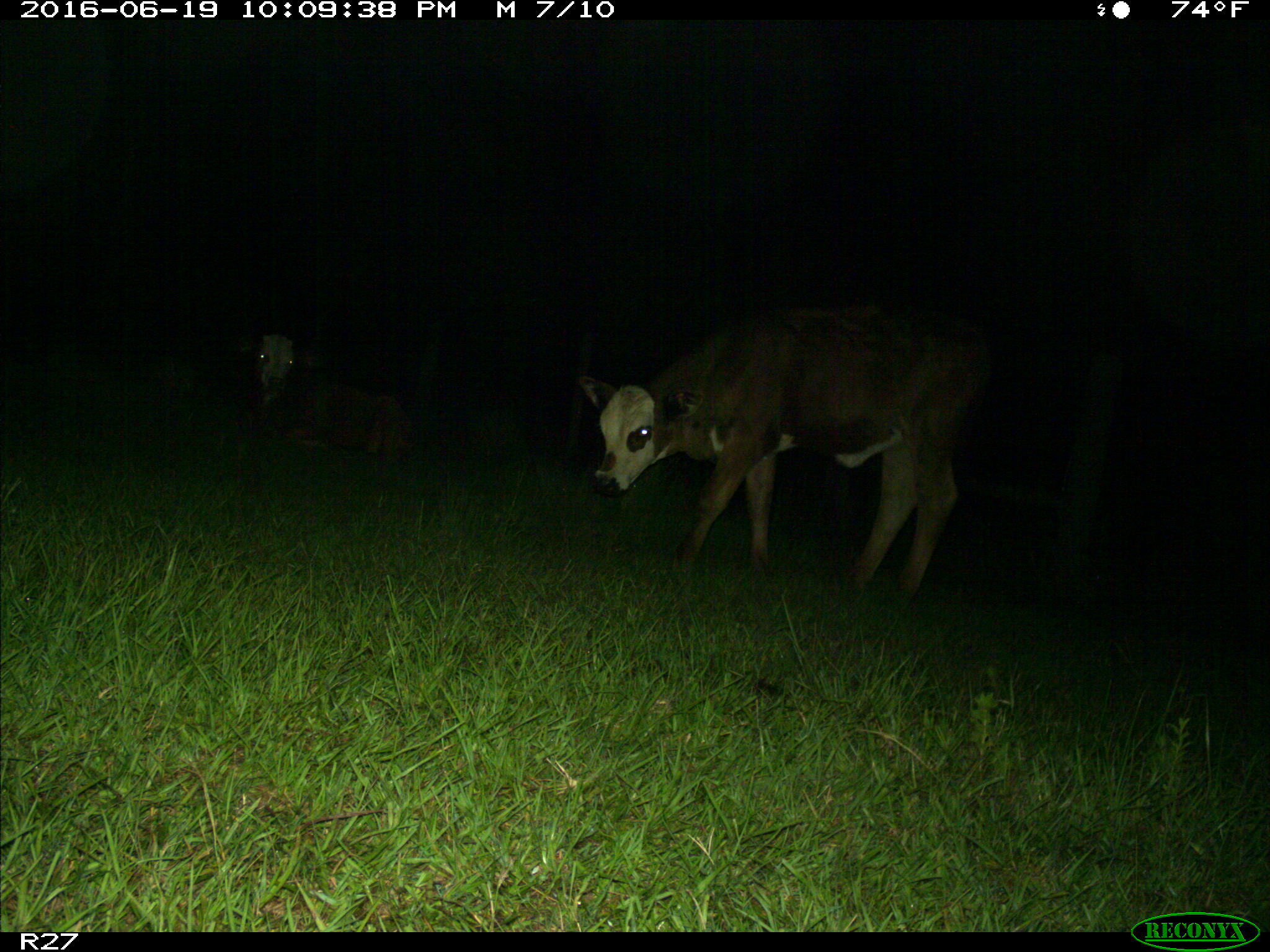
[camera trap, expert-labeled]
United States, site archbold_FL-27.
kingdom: Animalia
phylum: Chordata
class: Mammalia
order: Artiodactyla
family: Bovidae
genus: Bos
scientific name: Bos taurus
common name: domestic cow